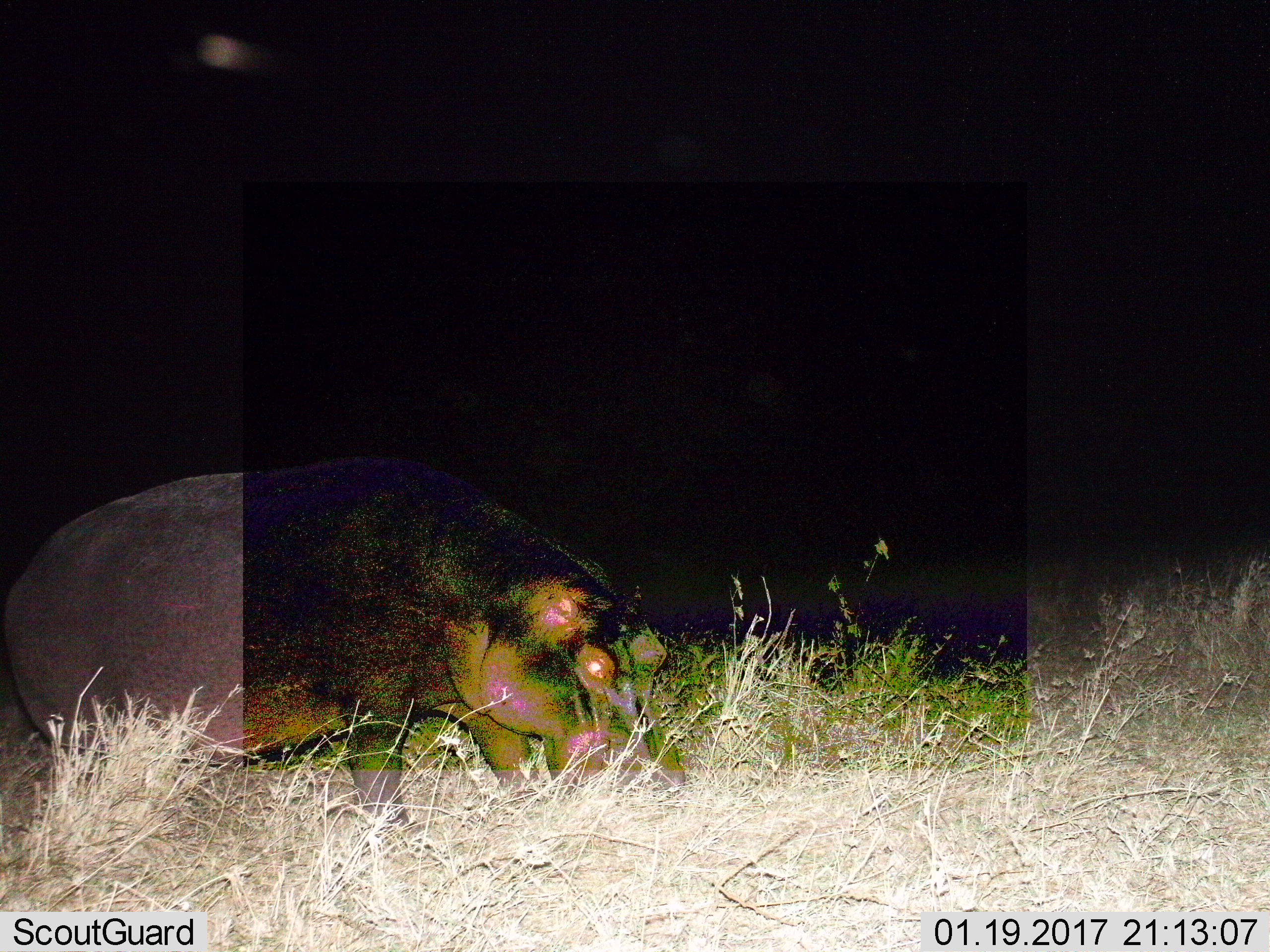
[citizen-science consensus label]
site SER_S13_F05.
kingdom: Animalia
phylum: Chordata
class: Mammalia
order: Artiodactyla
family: Hippopotamidae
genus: Hippopotamus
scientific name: Hippopotamus amphibius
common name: hippopotamus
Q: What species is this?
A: Hippopotamus (Hippopotamus amphibius).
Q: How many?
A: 1.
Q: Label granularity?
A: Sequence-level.